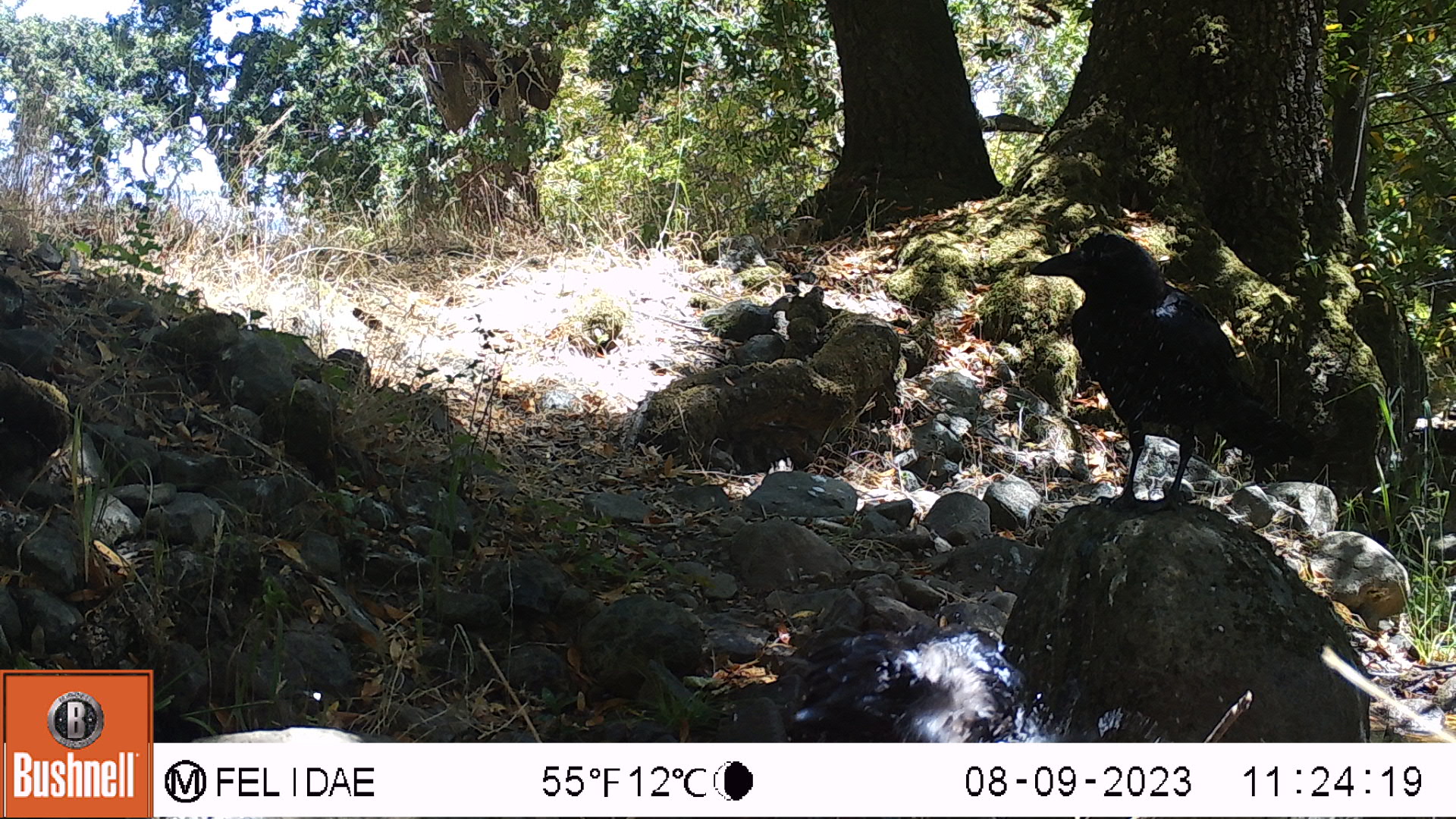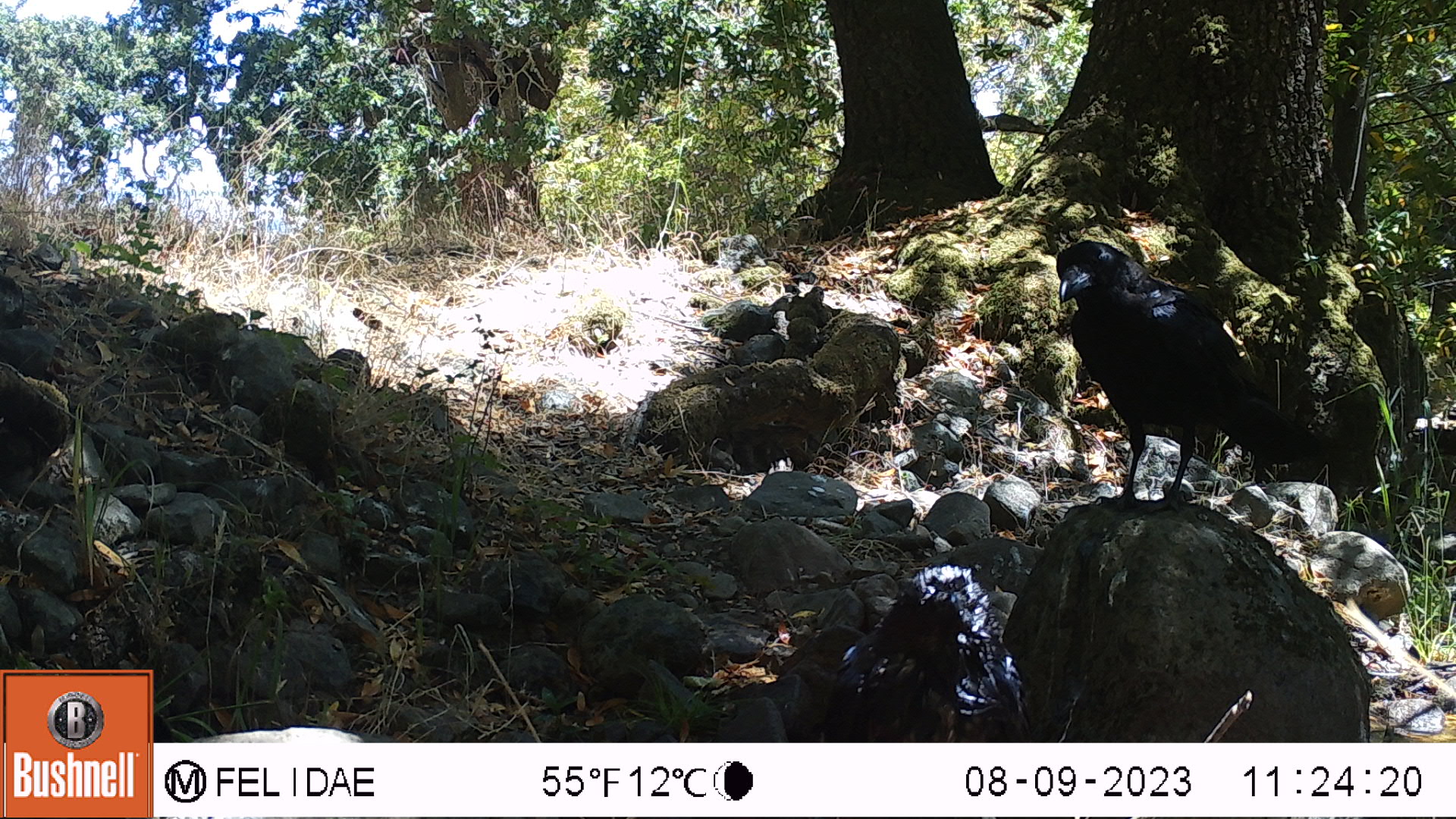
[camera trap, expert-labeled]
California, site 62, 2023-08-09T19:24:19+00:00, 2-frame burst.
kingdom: Animalia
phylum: Chordata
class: Aves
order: Passeriformes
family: Corvidae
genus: Corvus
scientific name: Corvus brachyrhynchos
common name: american crow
American crow (Corvus brachyrhynchos).